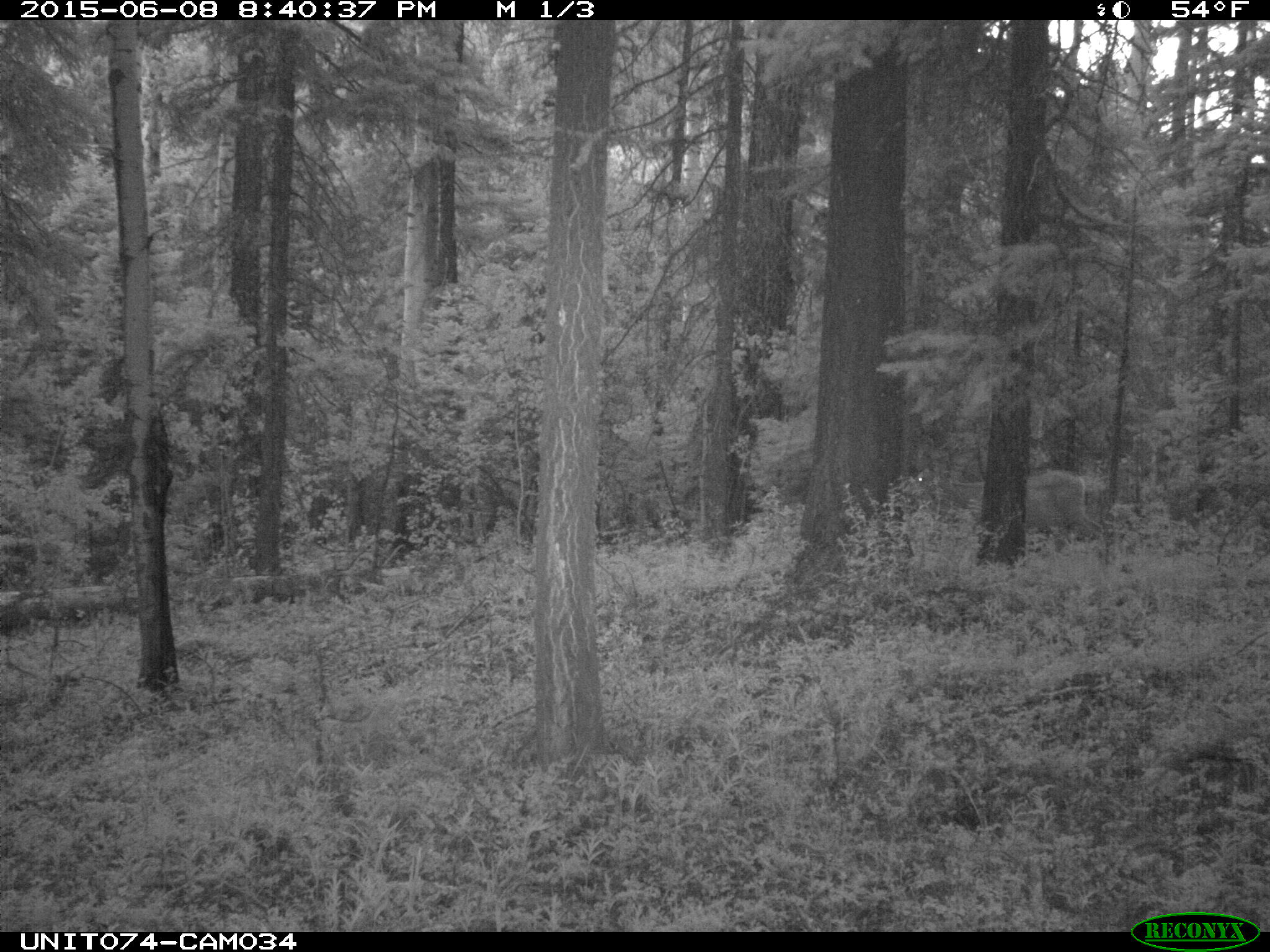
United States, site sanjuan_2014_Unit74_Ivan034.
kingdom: Animalia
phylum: Chordata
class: Mammalia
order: Artiodactyla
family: Cervidae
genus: Odocoileus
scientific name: Odocoileus hemionus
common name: mule deer